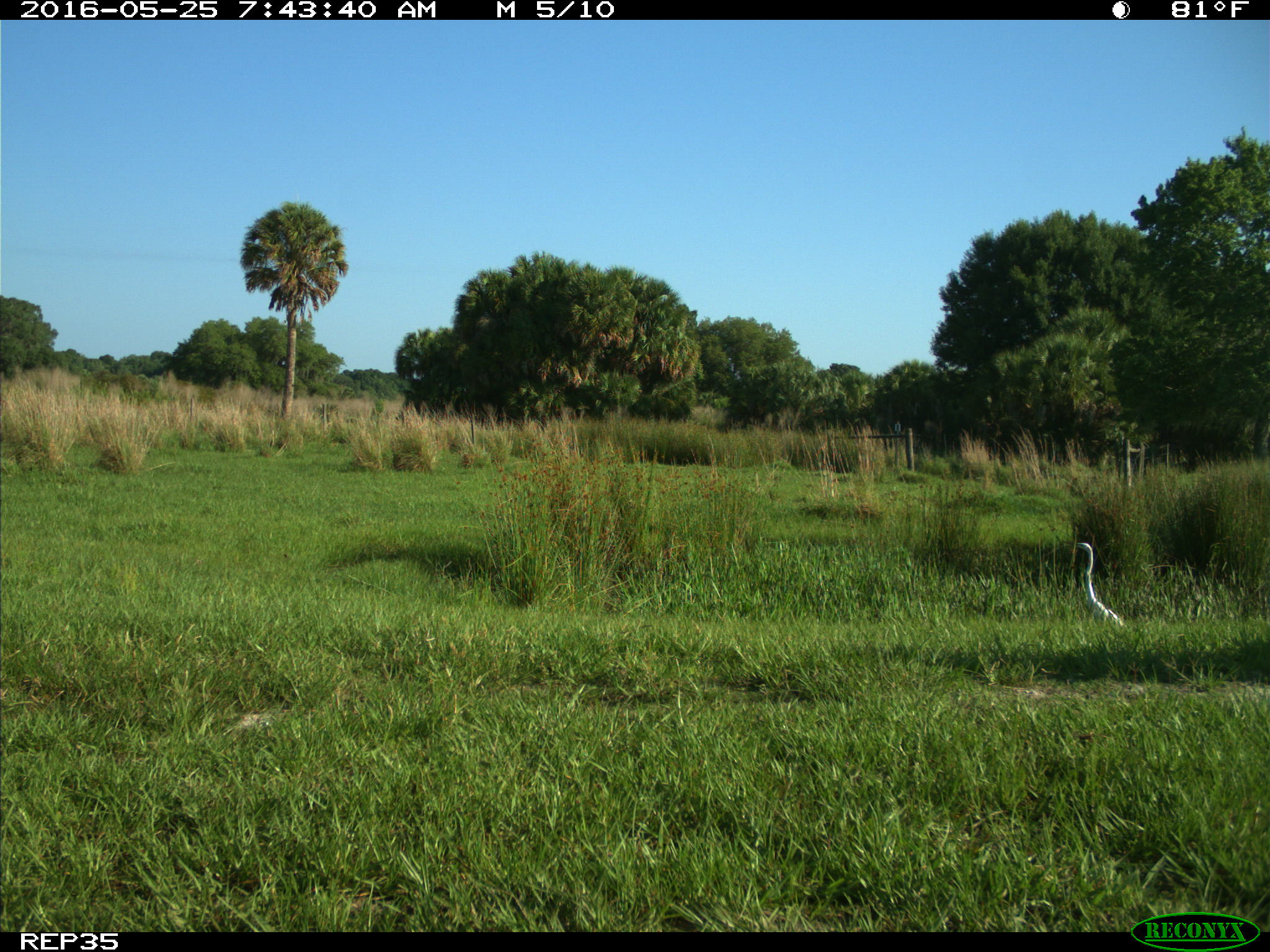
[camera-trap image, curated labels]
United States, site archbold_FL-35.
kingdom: Animalia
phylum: Chordata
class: Mammalia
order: Artiodactyla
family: Bovidae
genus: Bos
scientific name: Bos taurus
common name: domestic cow